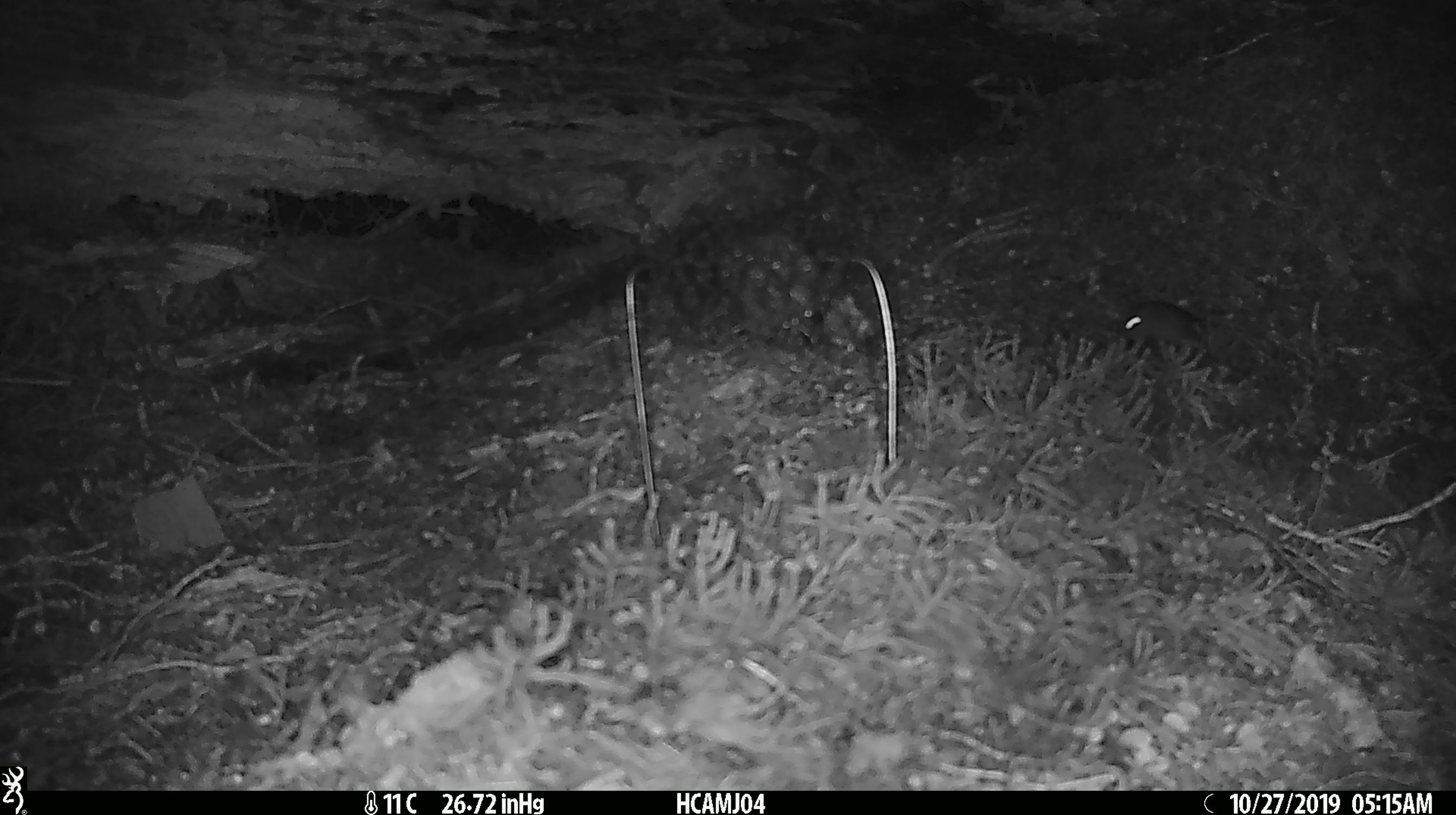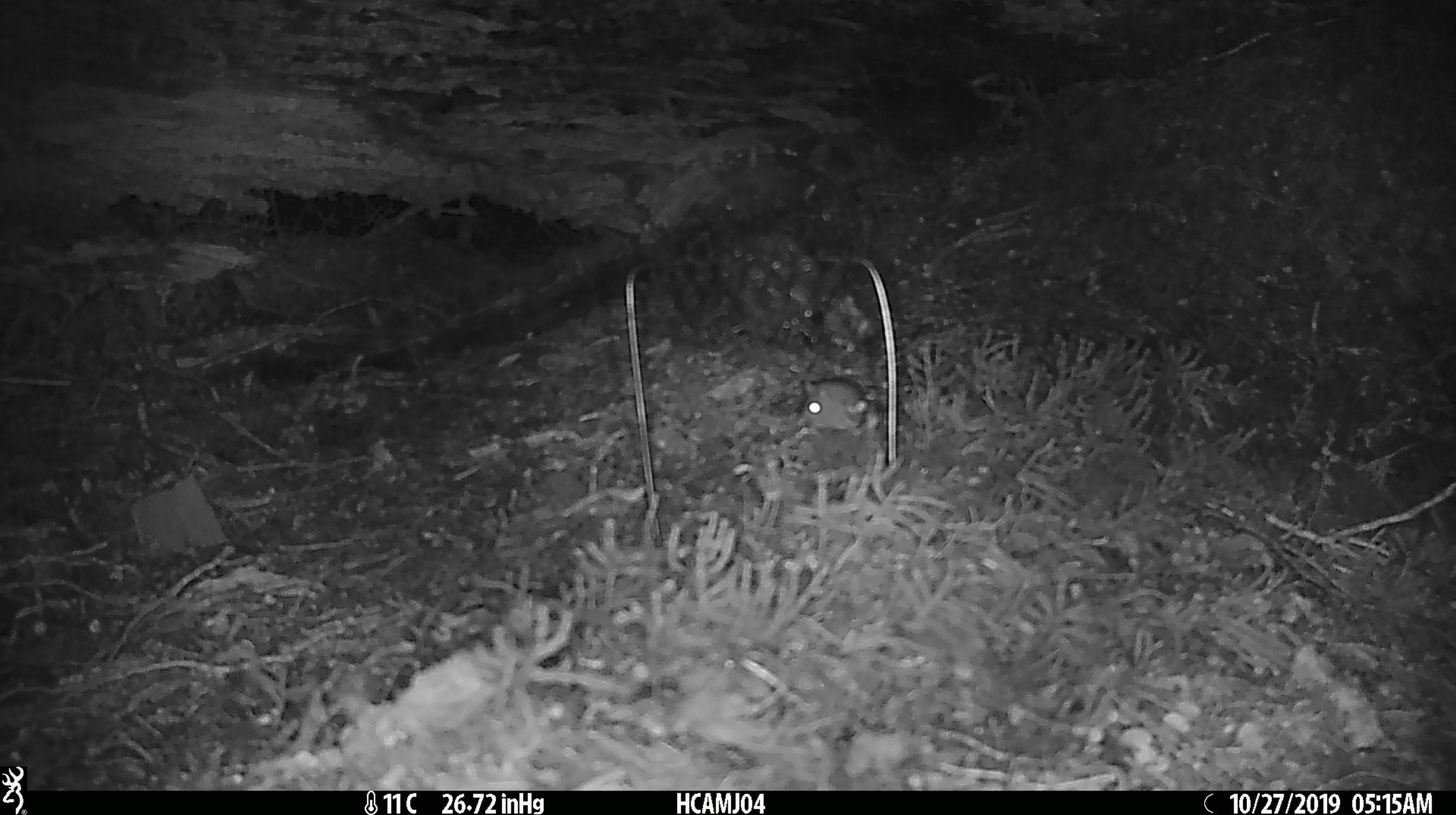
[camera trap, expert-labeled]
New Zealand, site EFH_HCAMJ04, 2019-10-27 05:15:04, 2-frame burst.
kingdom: Animalia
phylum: Chordata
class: Mammalia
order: Rodentia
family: Muridae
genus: Mus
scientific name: Mus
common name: mouse